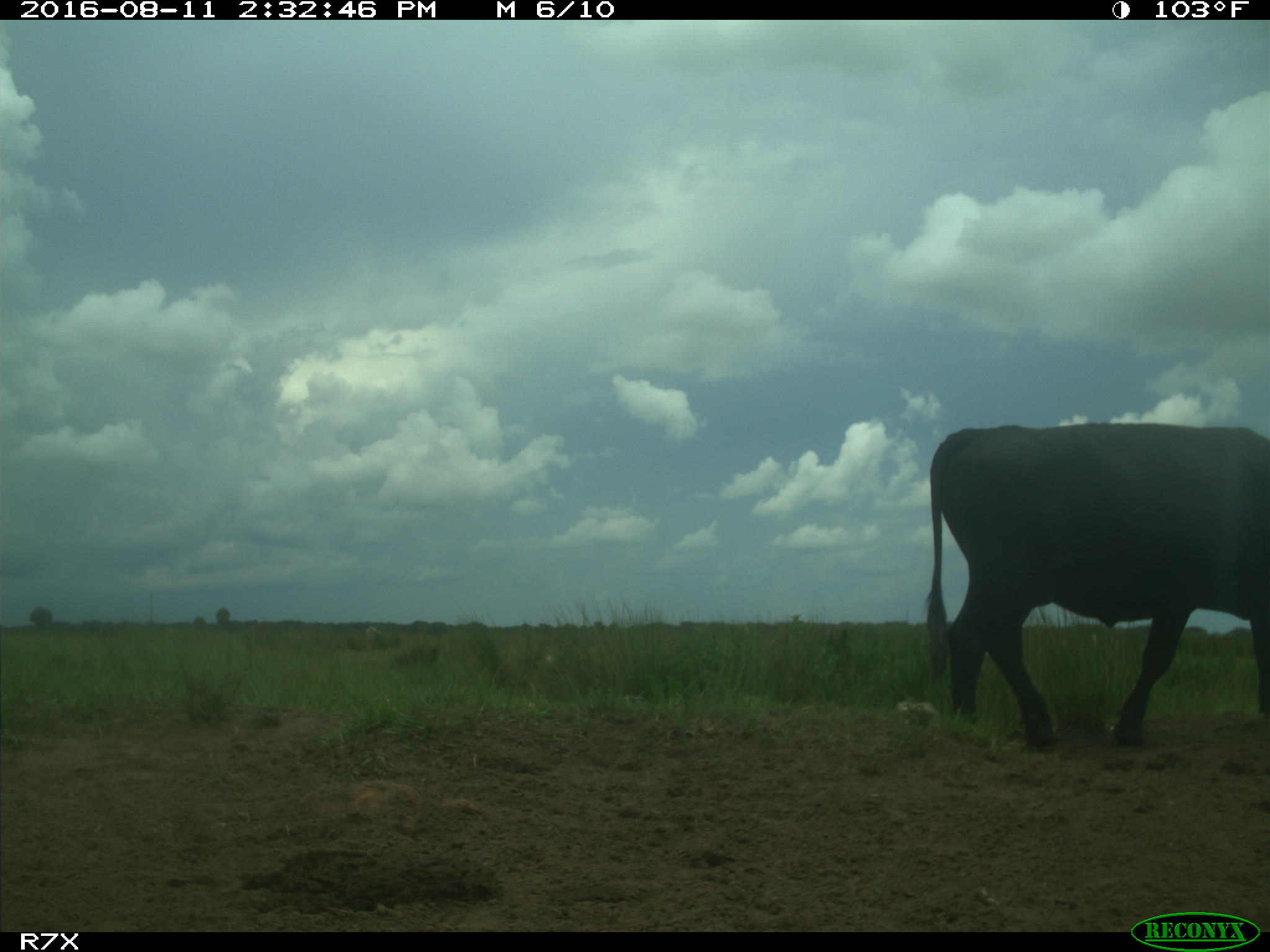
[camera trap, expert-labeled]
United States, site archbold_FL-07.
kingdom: Animalia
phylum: Chordata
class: Mammalia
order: Artiodactyla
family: Bovidae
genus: Bos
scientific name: Bos taurus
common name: domestic cow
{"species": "Bos taurus (domestic cow)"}